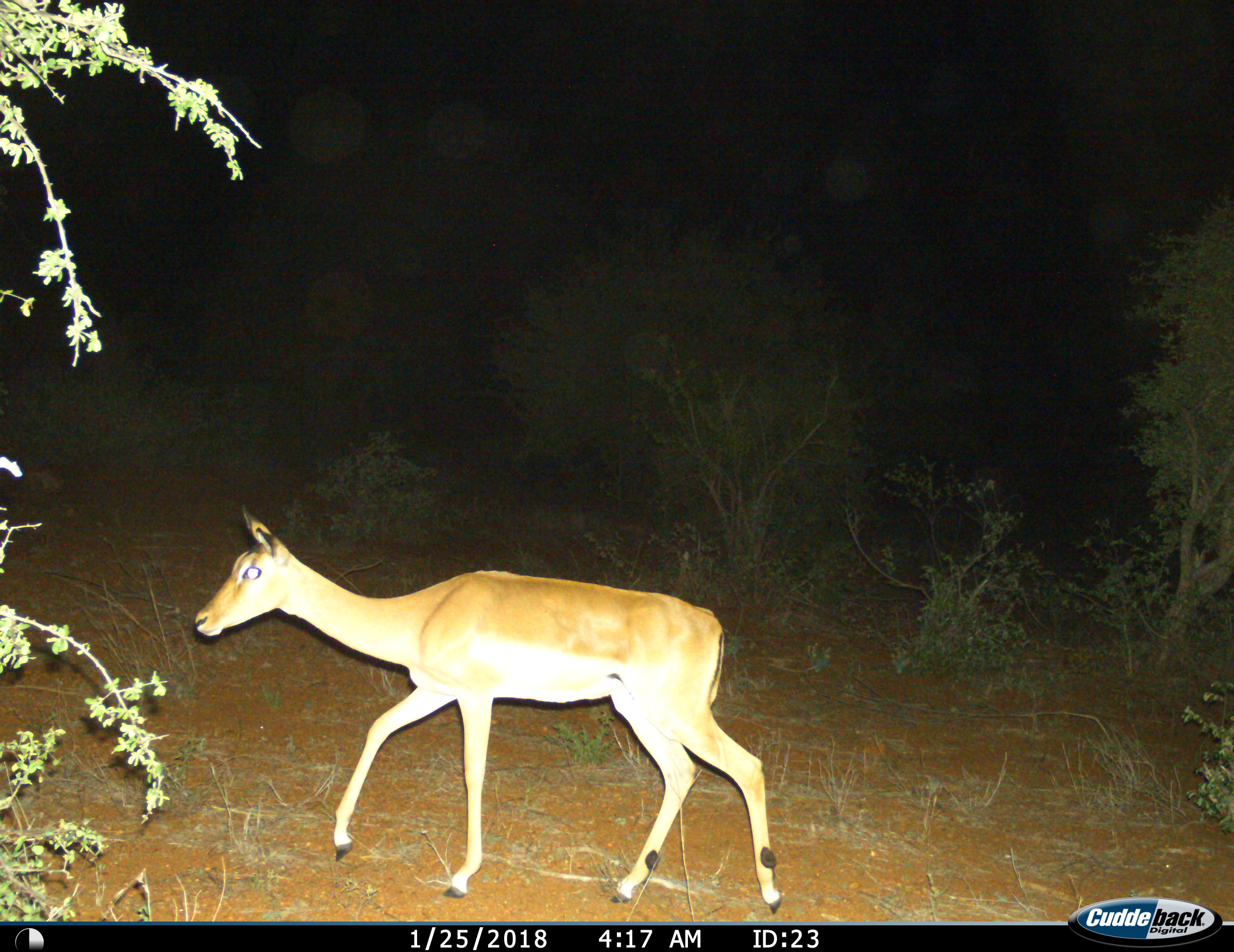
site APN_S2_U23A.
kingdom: Animalia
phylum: Chordata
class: Mammalia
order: Artiodactyla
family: Bovidae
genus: Aepyceros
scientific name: Aepyceros melampus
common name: impala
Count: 1.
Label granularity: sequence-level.